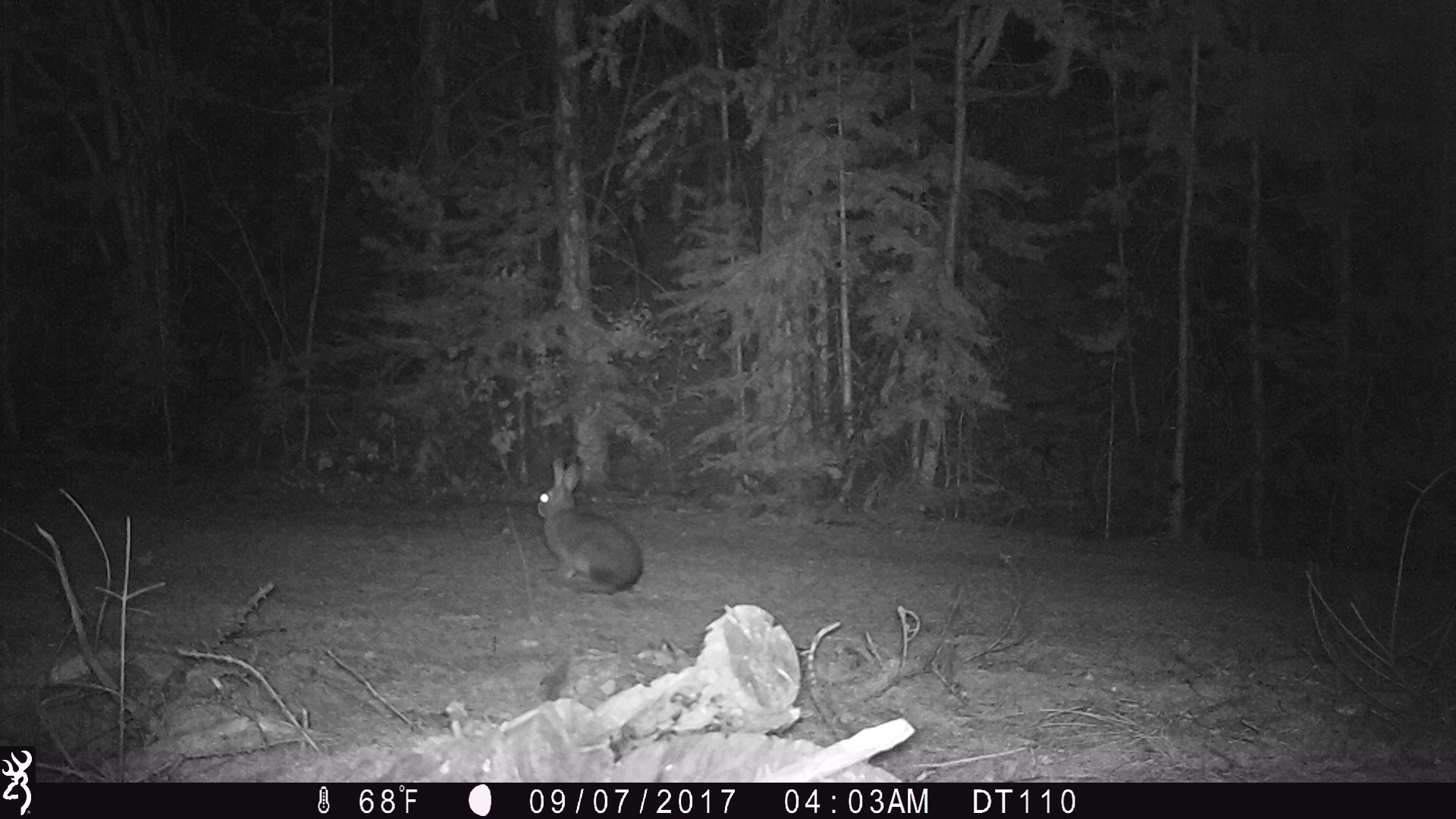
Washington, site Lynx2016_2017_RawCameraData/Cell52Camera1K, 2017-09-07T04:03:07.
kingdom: Animalia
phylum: Chordata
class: Mammalia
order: Lagomorpha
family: Leporidae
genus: Lepus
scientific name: Lepus americanus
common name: snowshoe hare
Lepus americanus (snowshoe hare). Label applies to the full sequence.